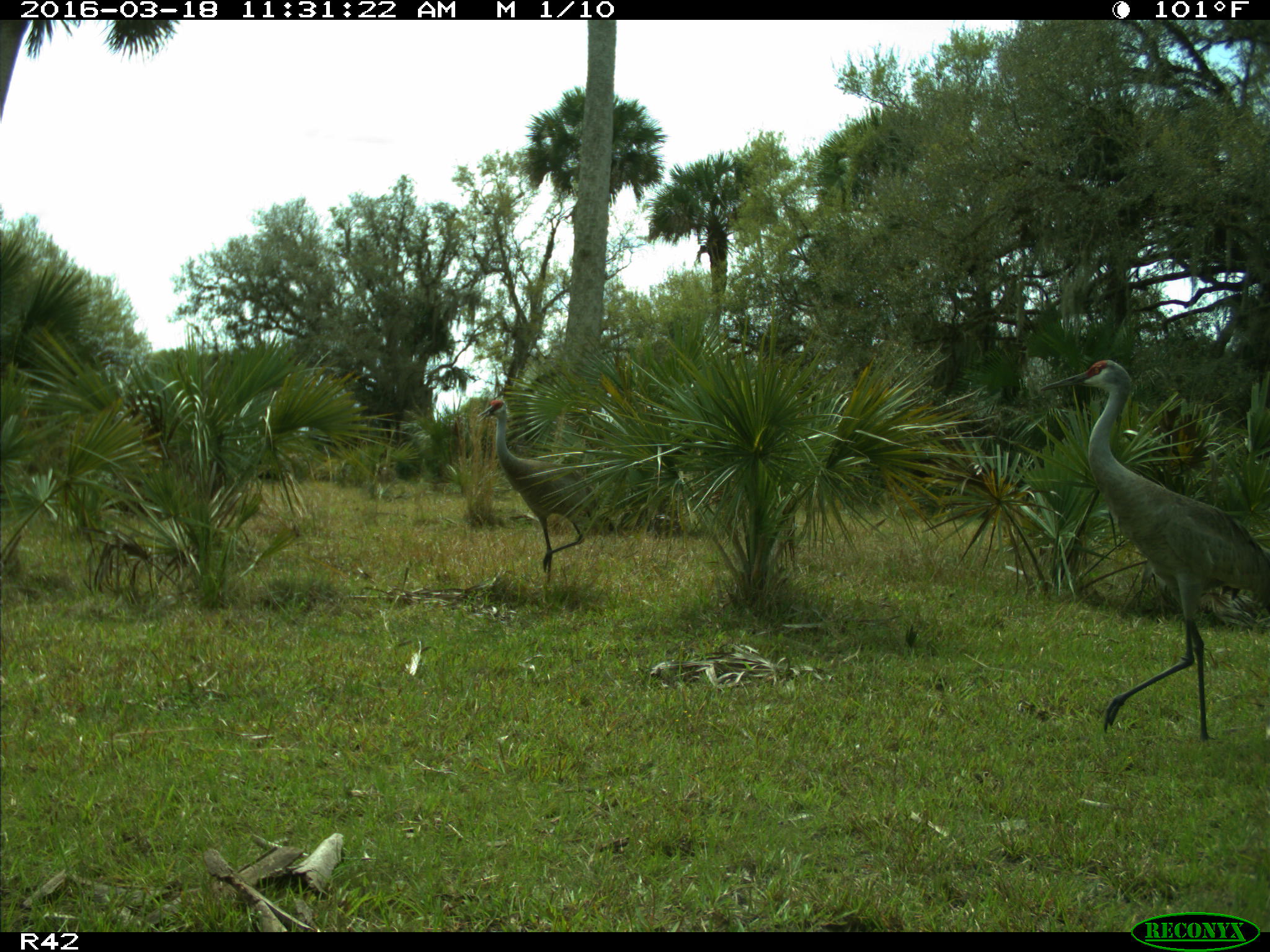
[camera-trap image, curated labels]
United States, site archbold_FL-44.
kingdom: Animalia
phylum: Chordata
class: Aves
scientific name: Aves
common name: birds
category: unidentified bird